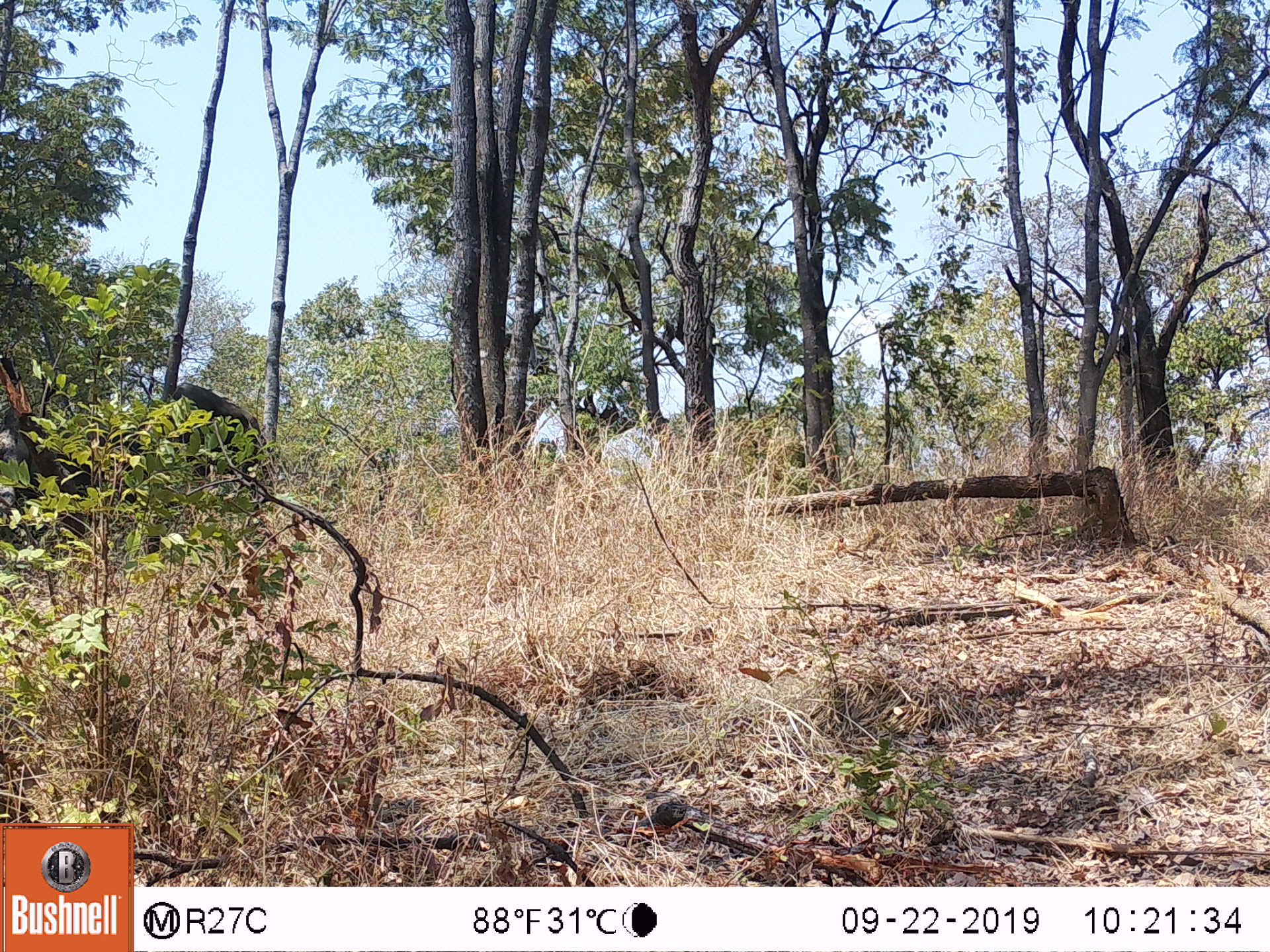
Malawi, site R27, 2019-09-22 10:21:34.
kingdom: Animalia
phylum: Chordata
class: Mammalia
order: Proboscidea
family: Elephantidae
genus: Loxodonta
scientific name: Loxodonta africana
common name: african savanna elephant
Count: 1.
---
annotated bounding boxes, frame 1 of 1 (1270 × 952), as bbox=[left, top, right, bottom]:
african savanna elephant: bbox=[29, 381, 272, 544]